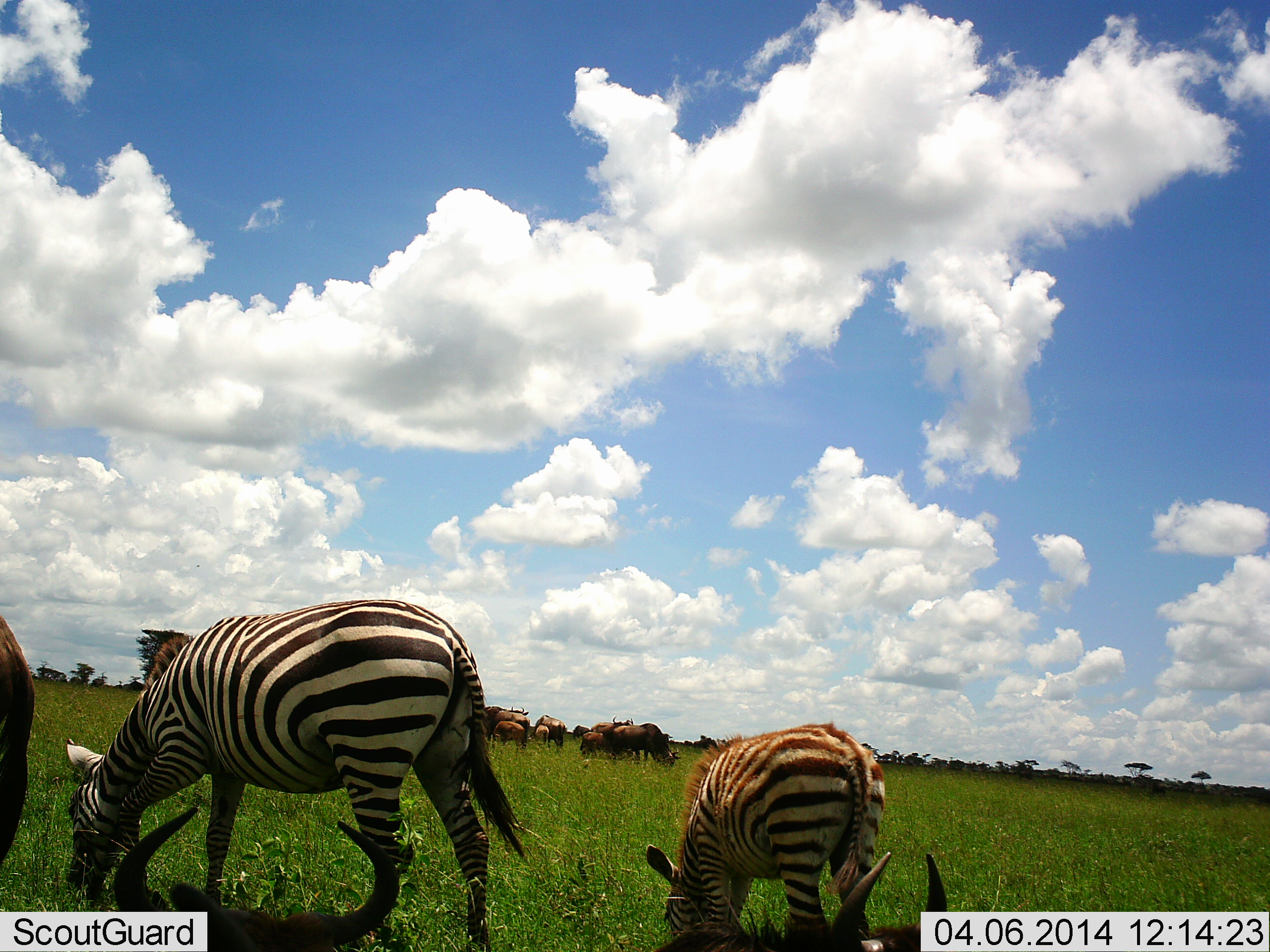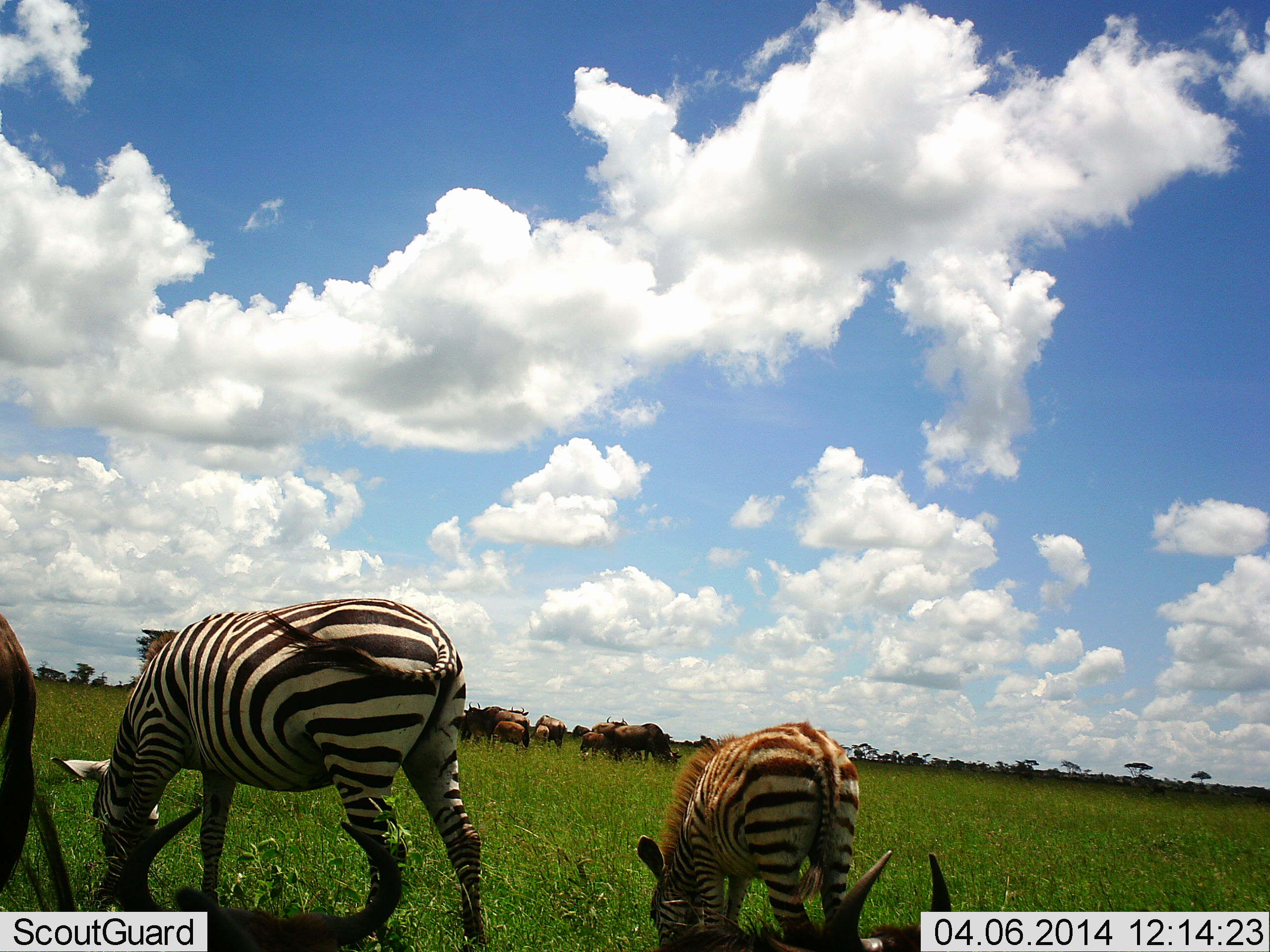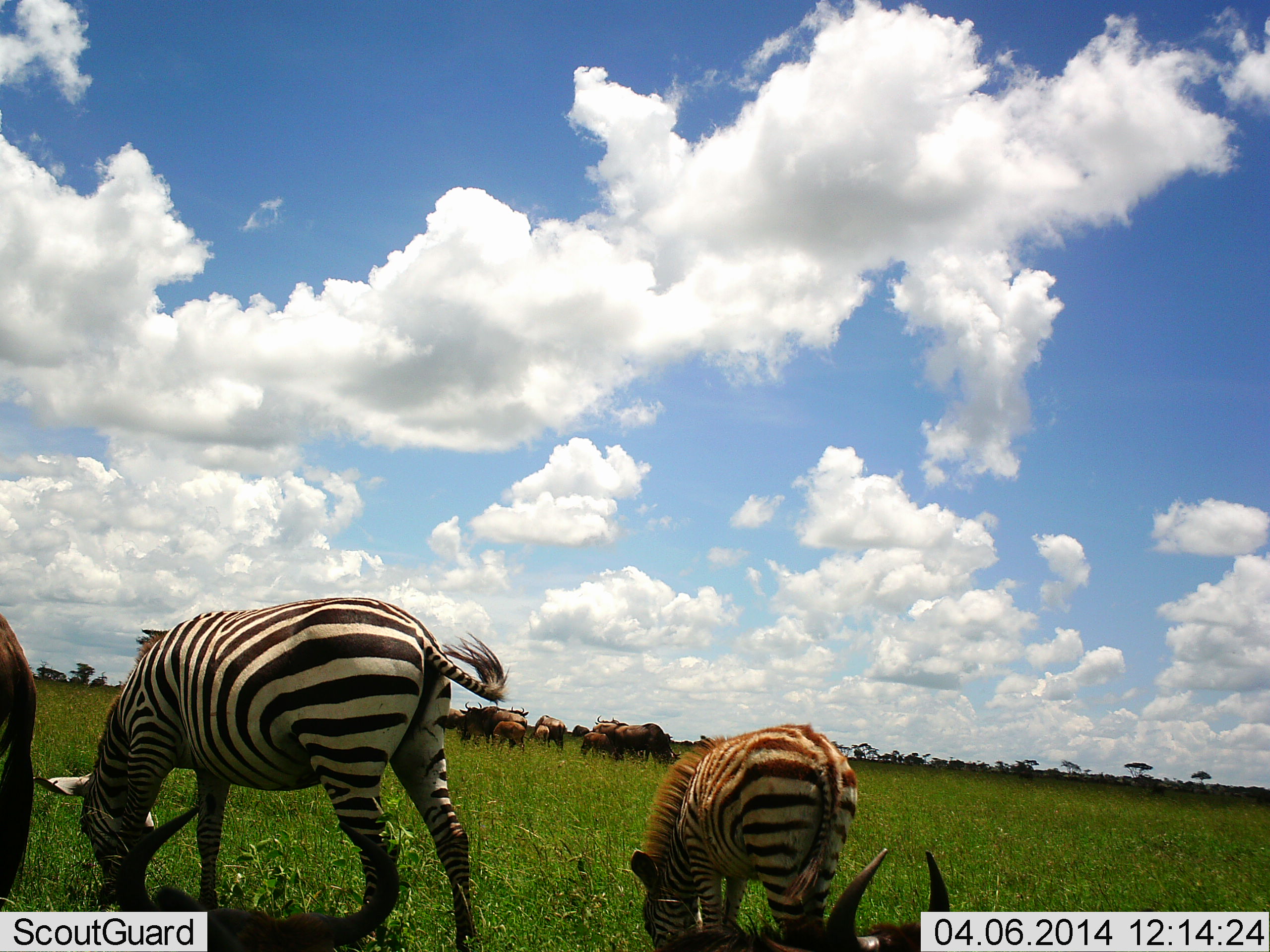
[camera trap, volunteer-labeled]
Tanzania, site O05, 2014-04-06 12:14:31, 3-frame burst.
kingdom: Animalia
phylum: Chordata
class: Mammalia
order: Artiodactyla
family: Bovidae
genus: Connochaetes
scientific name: Connochaetes taurinus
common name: blue wildebeest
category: wildebeest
Wildebeest (blue wildebeest) (Connochaetes taurinus), count 9. Behavior (volunteer vote fractions): standing 20%, resting 20%, moving 10%, interacting 0%. Young present (vote fraction): 60%. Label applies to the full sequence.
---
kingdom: Animalia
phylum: Chordata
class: Mammalia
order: Perissodactyla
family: Equidae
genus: Equus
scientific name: Equus quagga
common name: plains zebra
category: zebra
Zebra (plains zebra) (Equus quagga), count 2. Behavior (volunteer vote fractions): standing 25%, resting 8%, moving 0%, interacting 0%. Young present (vote fraction): 83%. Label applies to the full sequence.